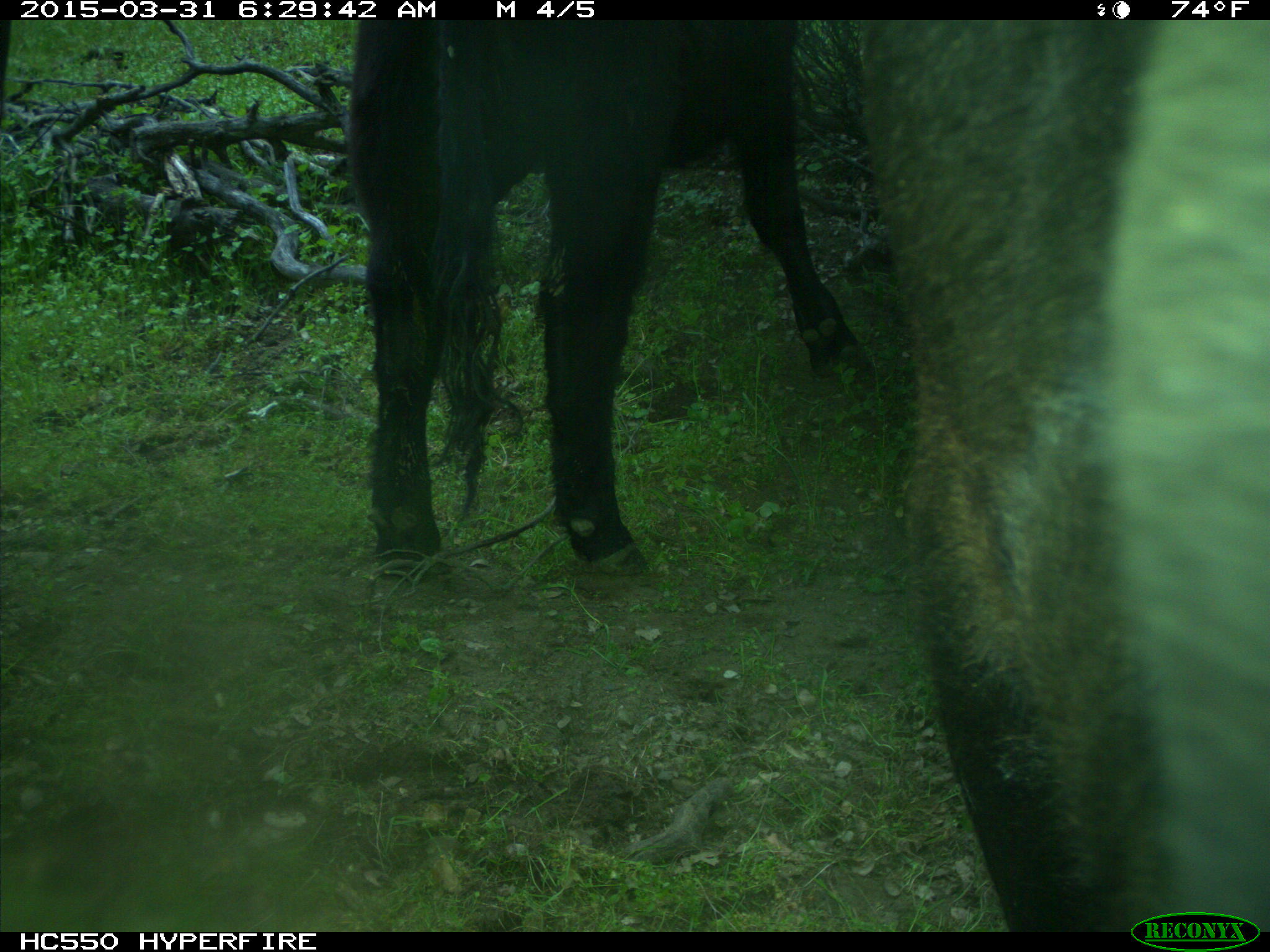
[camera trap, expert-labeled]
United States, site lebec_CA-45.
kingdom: Animalia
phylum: Chordata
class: Mammalia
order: Artiodactyla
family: Bovidae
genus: Bos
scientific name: Bos taurus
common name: domestic cow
Bos taurus (domestic cow).